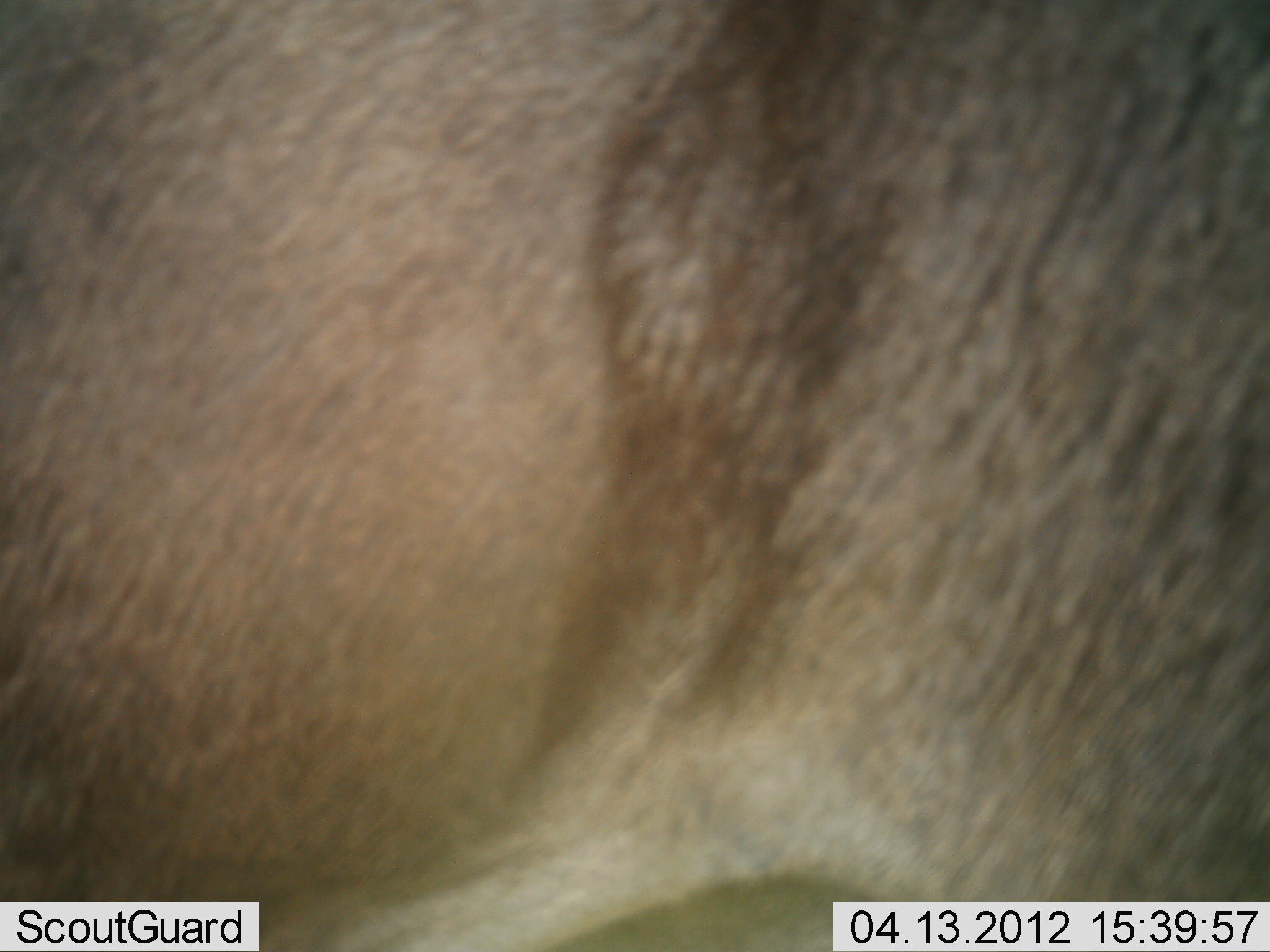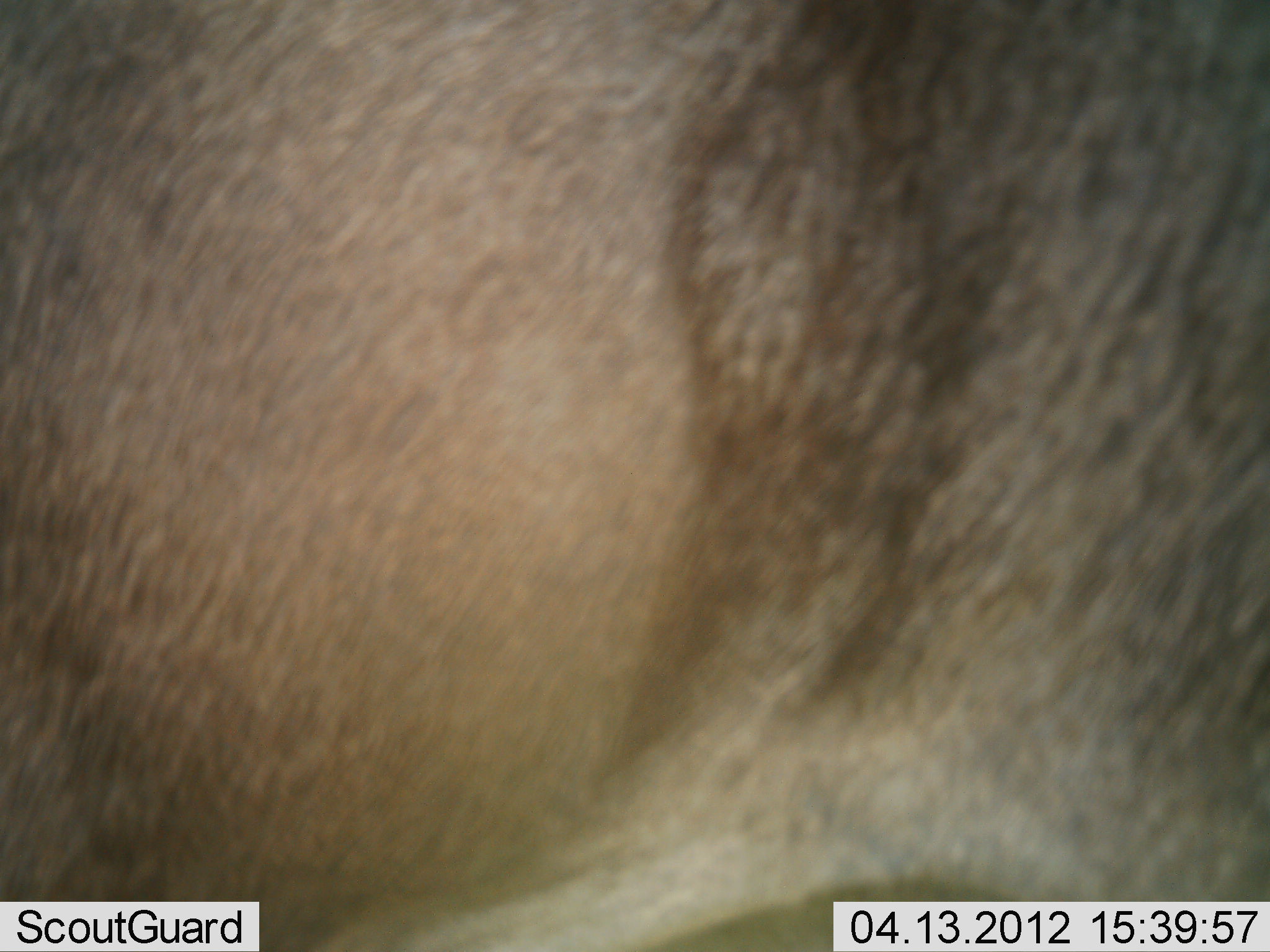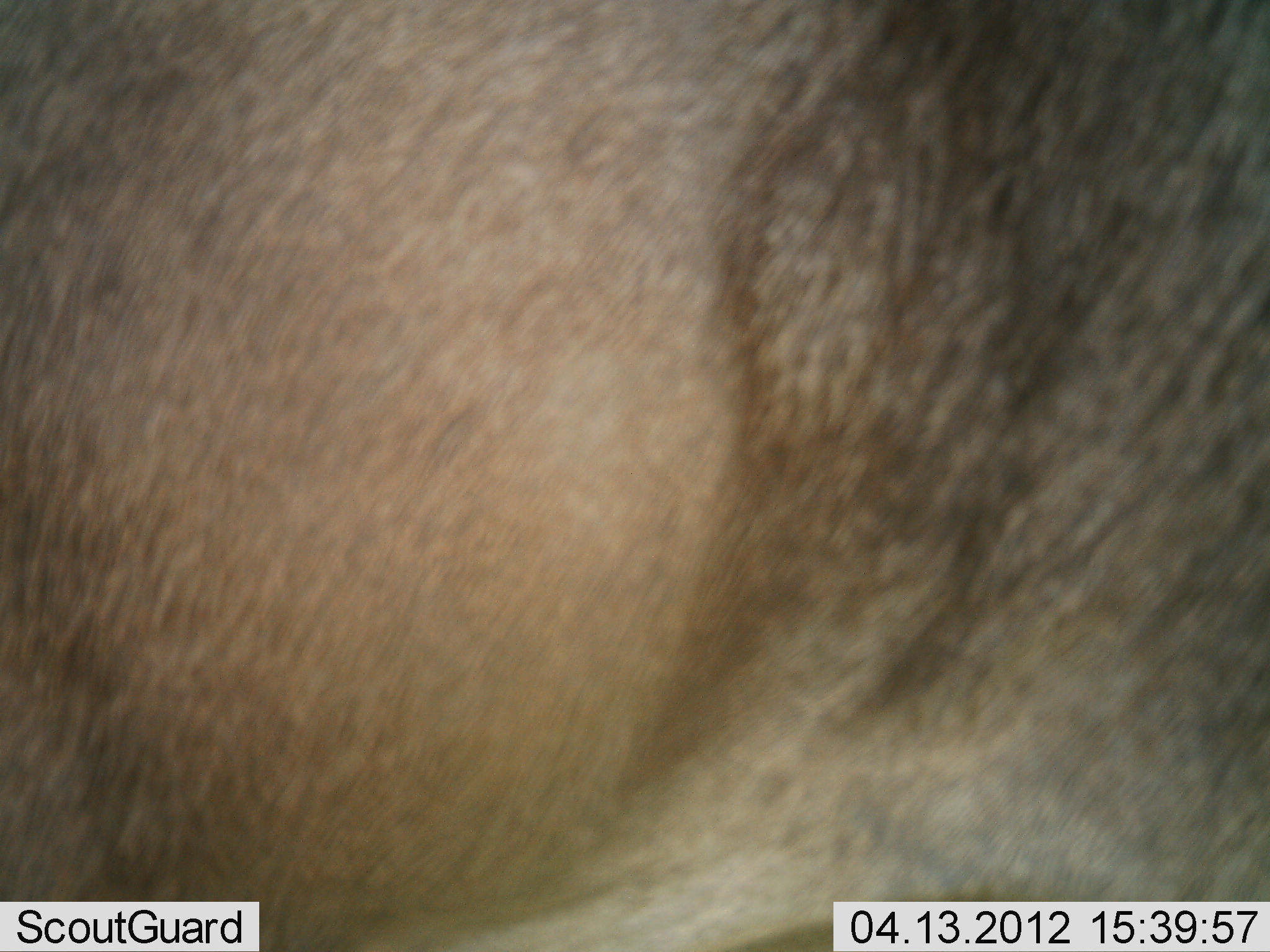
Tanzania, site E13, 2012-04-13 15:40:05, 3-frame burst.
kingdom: Animalia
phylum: Chordata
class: Mammalia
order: Artiodactyla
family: Bovidae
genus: Connochaetes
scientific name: Connochaetes taurinus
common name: blue wildebeest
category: wildebeest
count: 1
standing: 88%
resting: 6%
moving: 12%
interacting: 0%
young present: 0%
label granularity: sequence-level